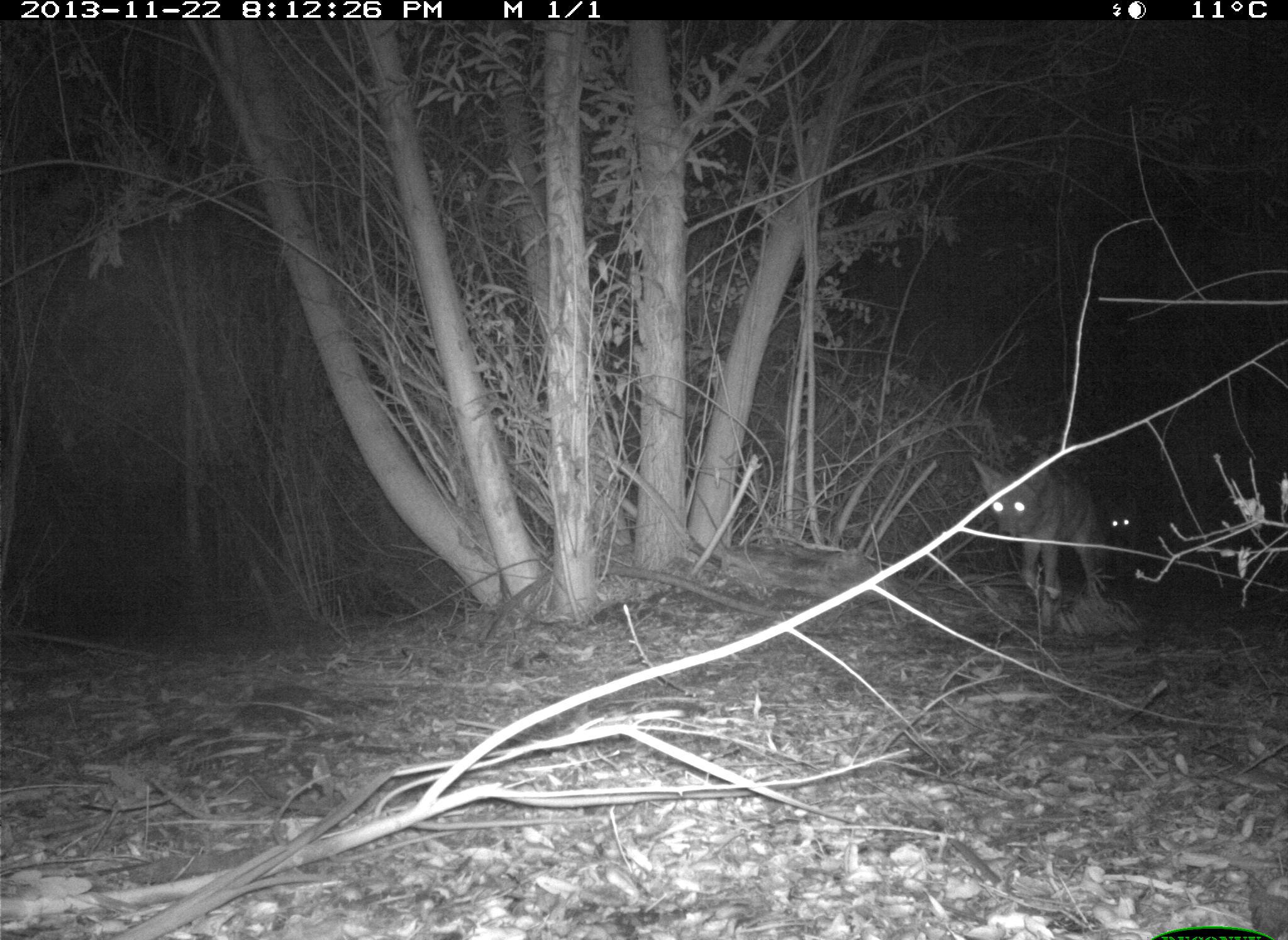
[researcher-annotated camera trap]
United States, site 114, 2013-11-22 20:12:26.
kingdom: Animalia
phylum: Chordata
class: Mammalia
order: Carnivora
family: Canidae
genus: Canis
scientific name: Canis latrans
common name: coyote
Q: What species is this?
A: Coyote (Canis latrans).